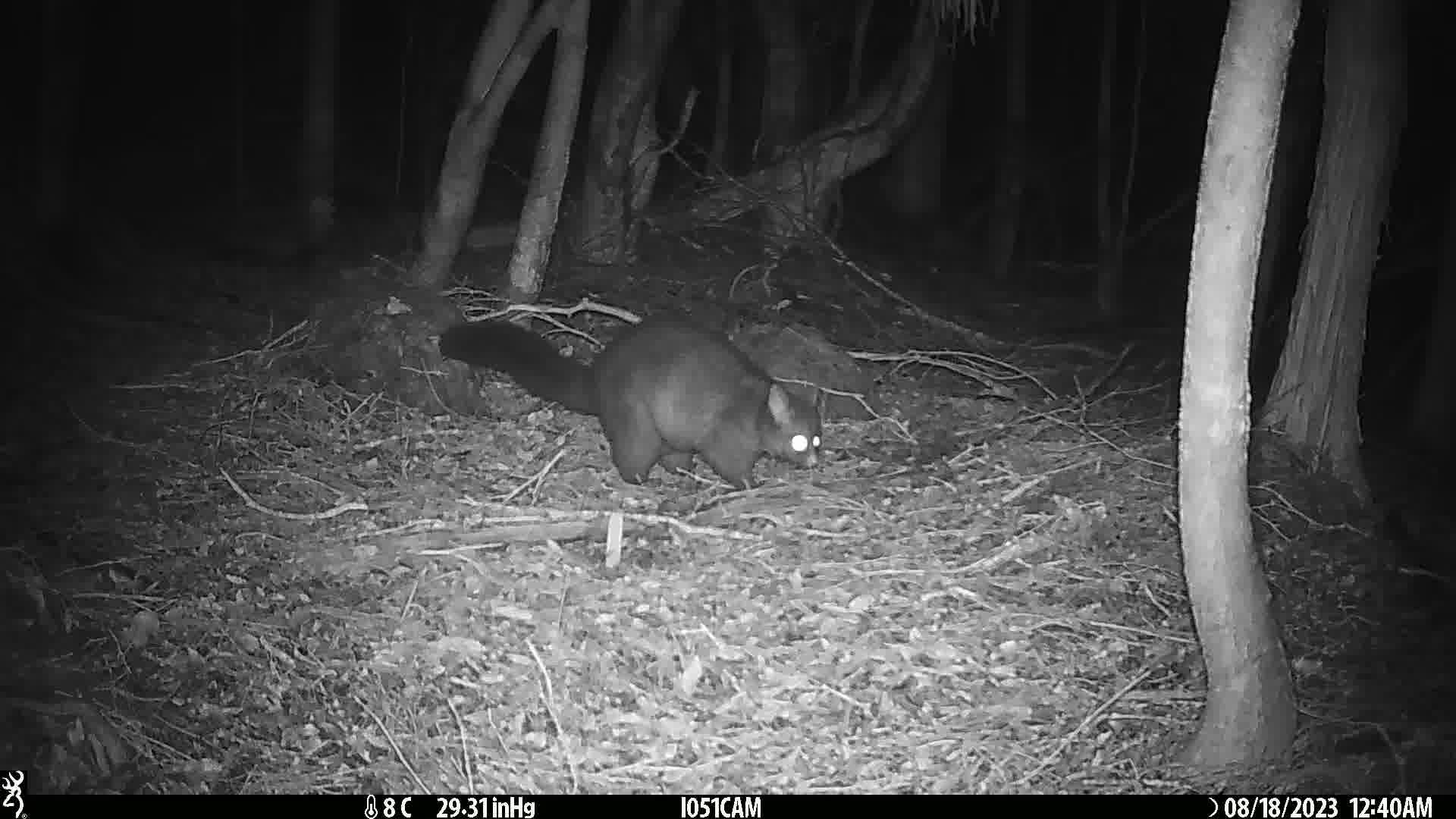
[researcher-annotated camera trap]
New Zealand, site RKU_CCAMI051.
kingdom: Animalia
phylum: Chordata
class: Mammalia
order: Diprotodontia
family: Phalangeridae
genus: Trichosurus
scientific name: Trichosurus vulpecula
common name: common brushtail possum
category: possum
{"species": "possum (common brushtail possum) (Trichosurus vulpecula)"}